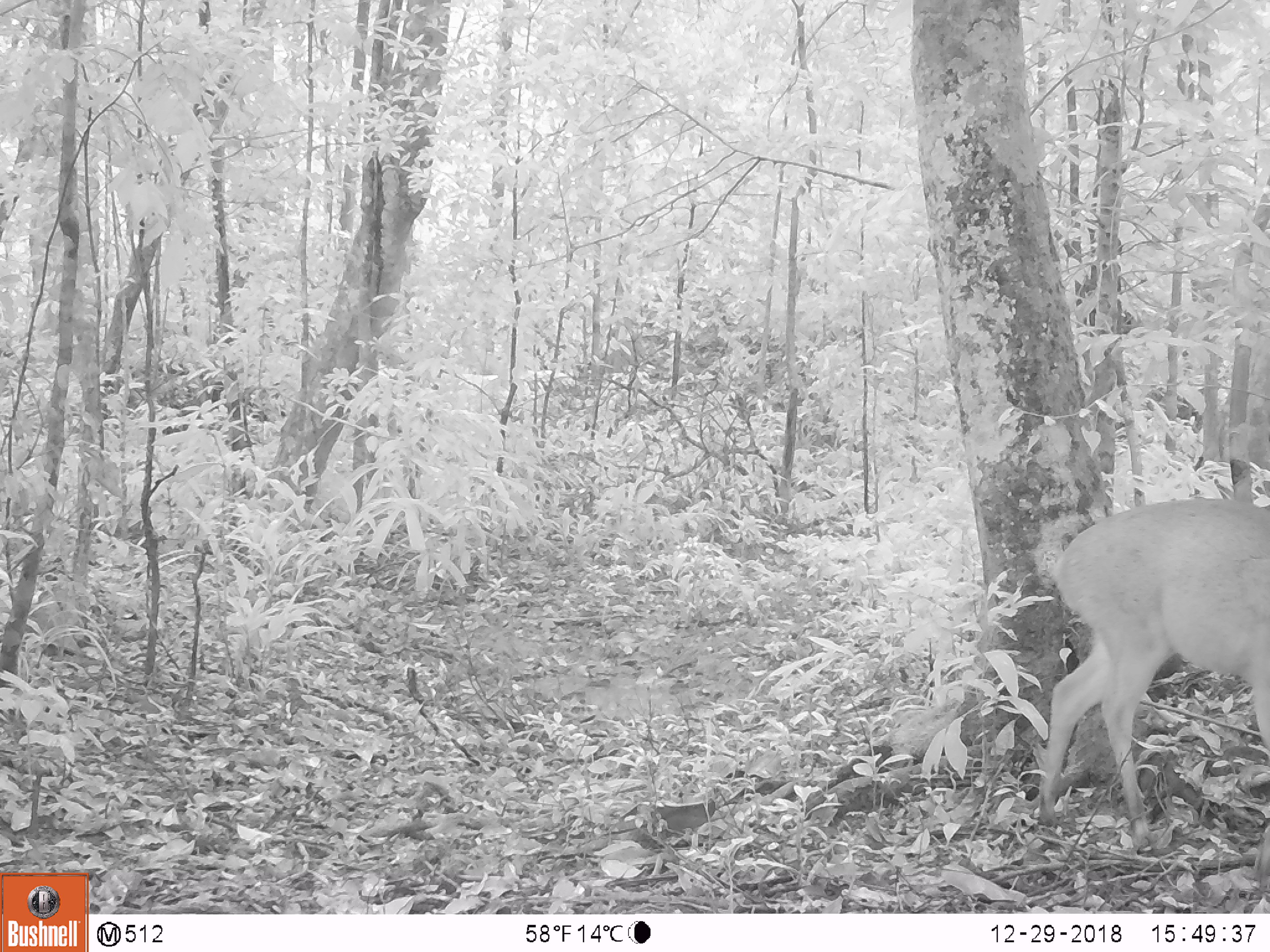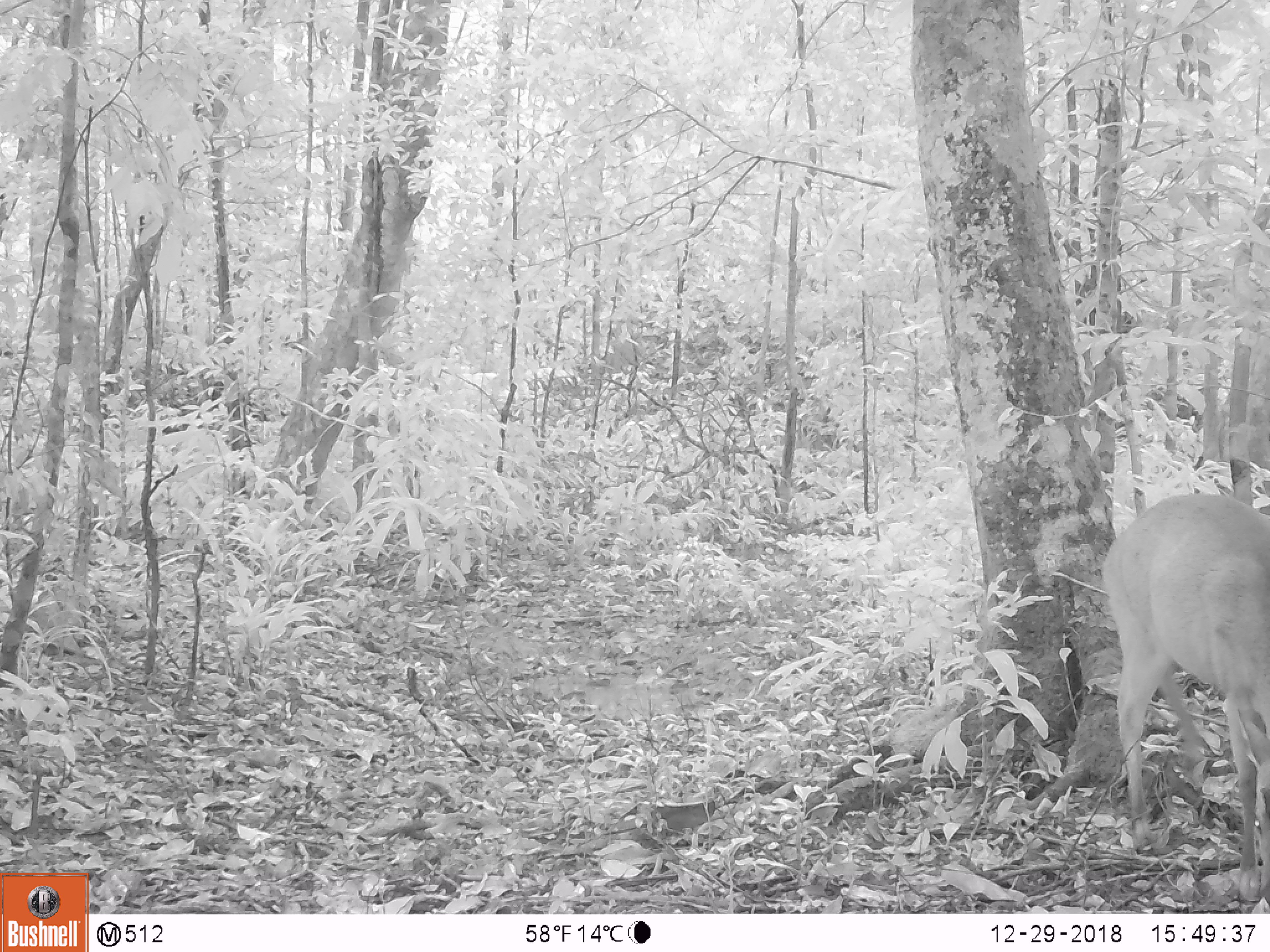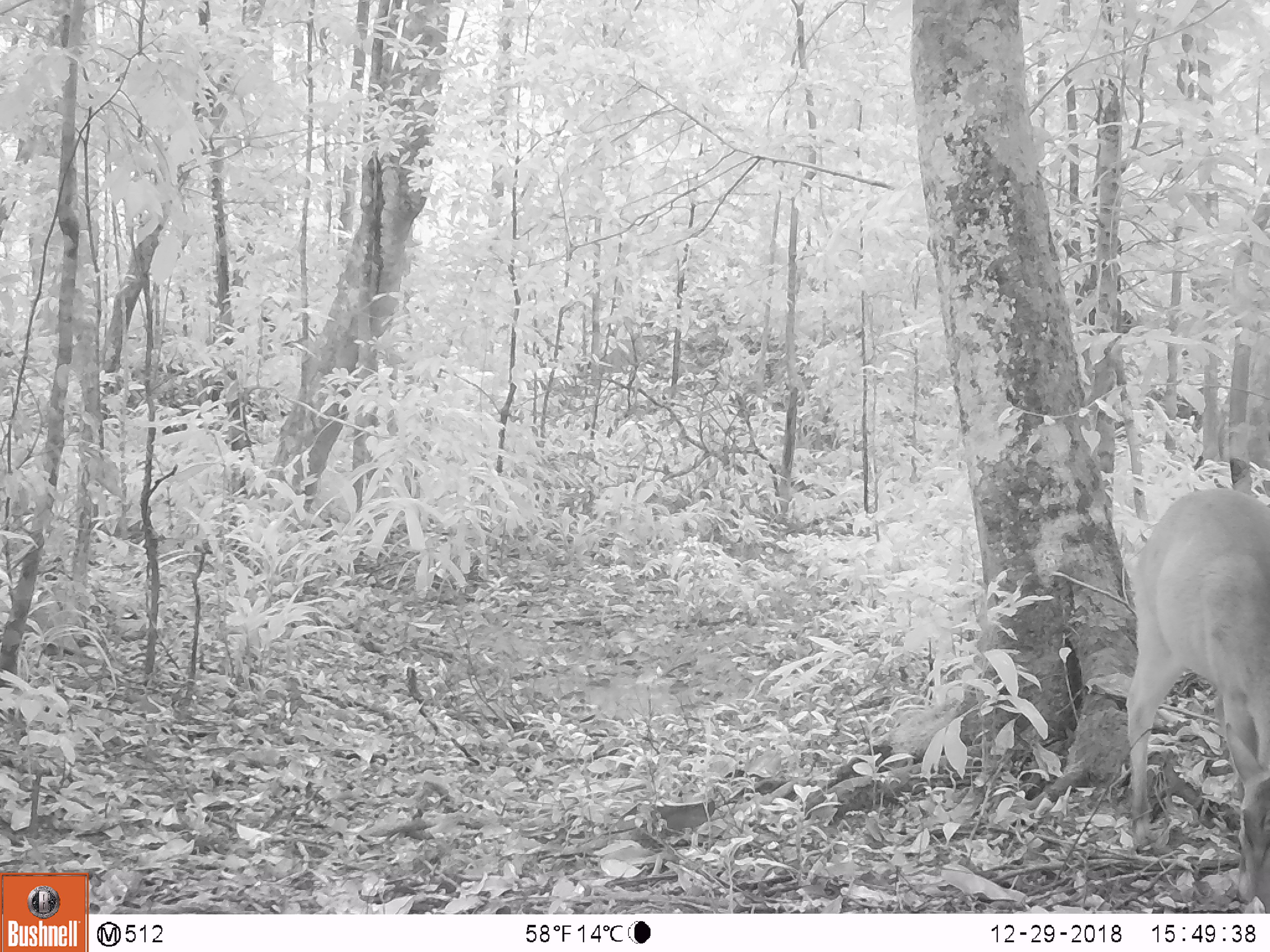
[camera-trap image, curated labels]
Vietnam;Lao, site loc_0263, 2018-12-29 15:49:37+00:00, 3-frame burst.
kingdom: Animalia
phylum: Chordata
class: Mammalia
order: Artiodactyla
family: Cervidae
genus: Muntiacus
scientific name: Muntiacus vuquangensis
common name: large-antlered muntjac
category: large antlered muntjac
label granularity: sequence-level